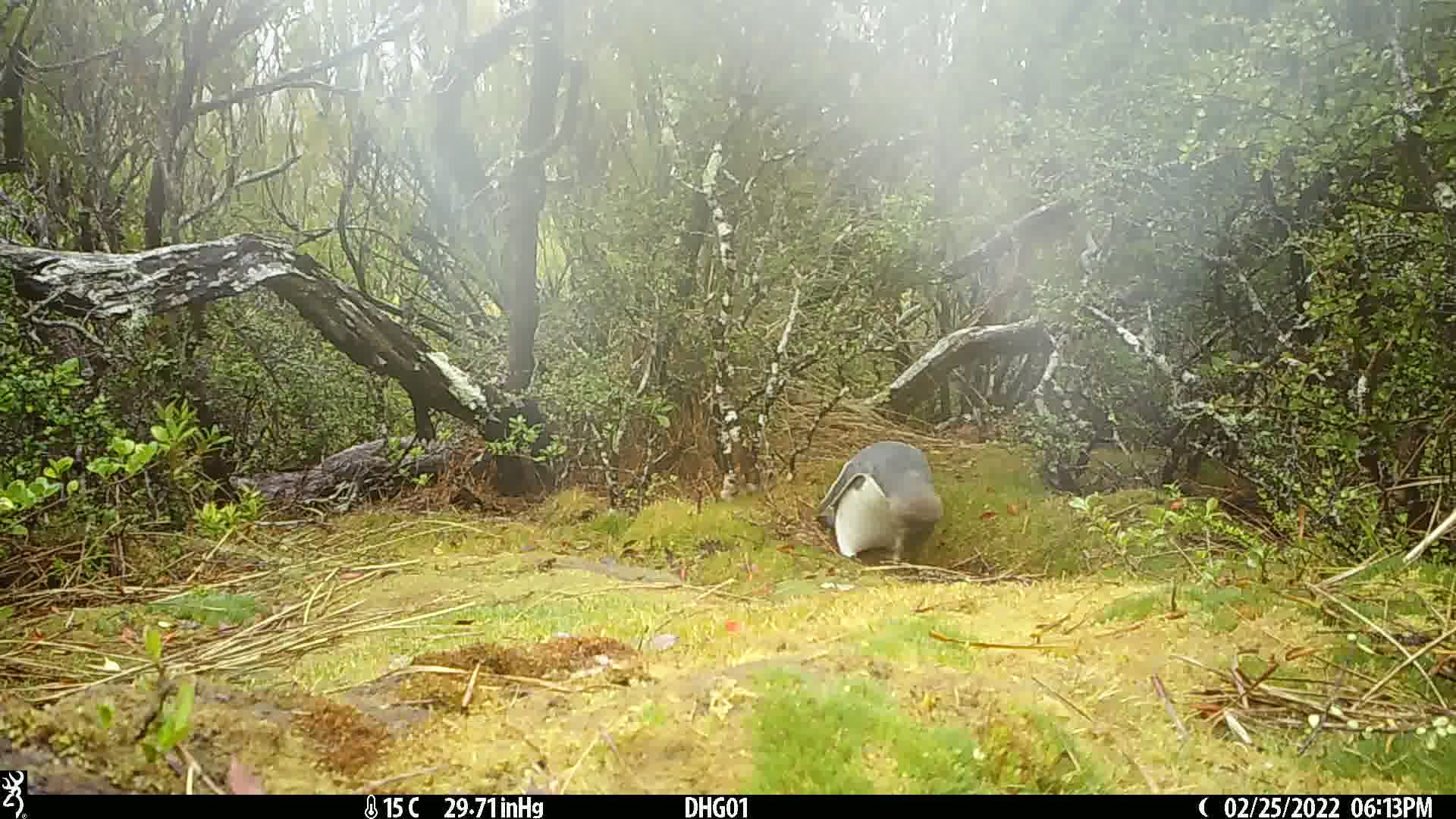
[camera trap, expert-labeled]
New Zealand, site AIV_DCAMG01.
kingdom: Animalia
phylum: Chordata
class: Aves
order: Sphenisciformes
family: Spheniscidae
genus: Megadyptes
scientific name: Megadyptes antipodes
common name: yellow-eyed penguin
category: yellow eyed penguin